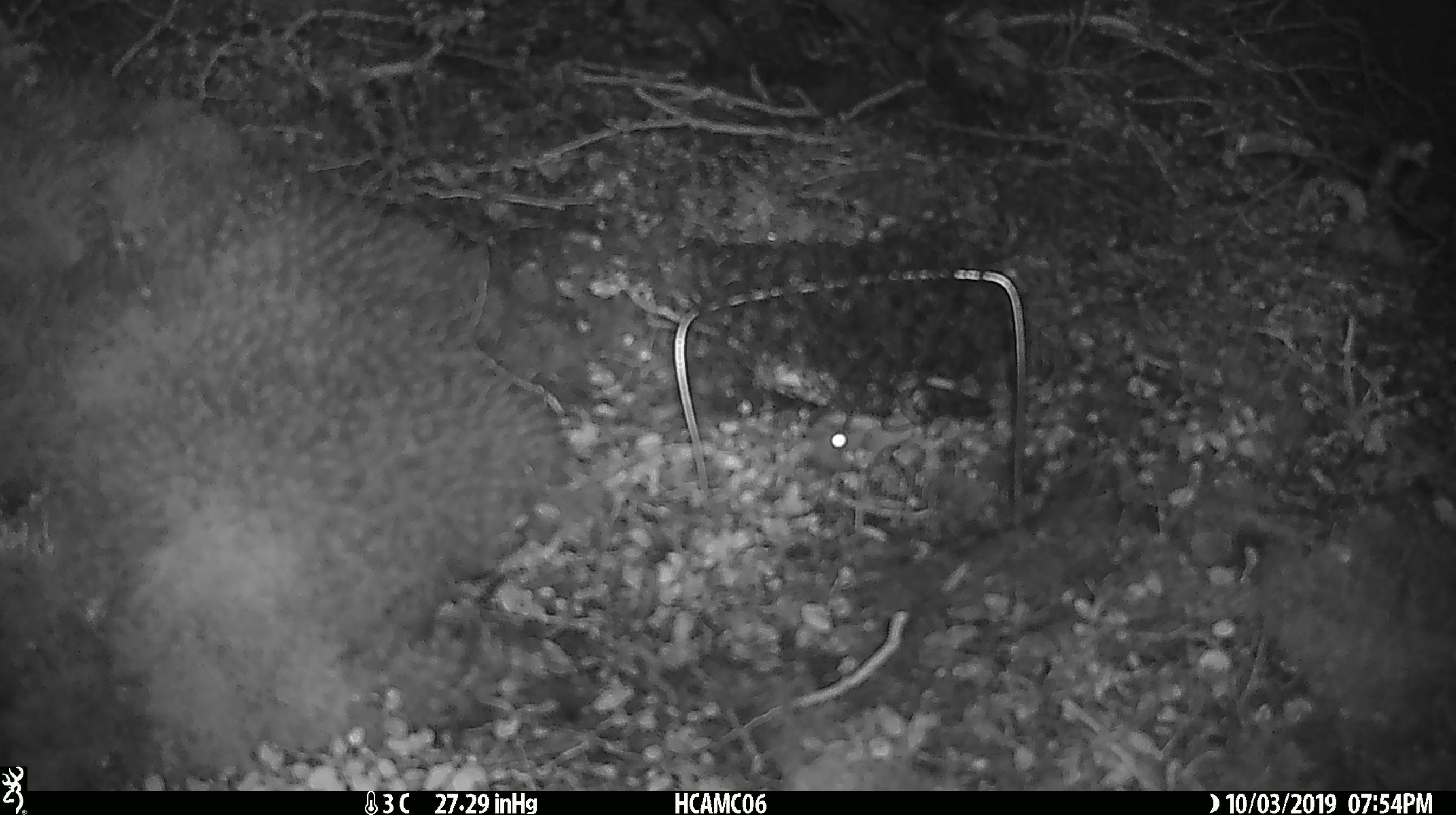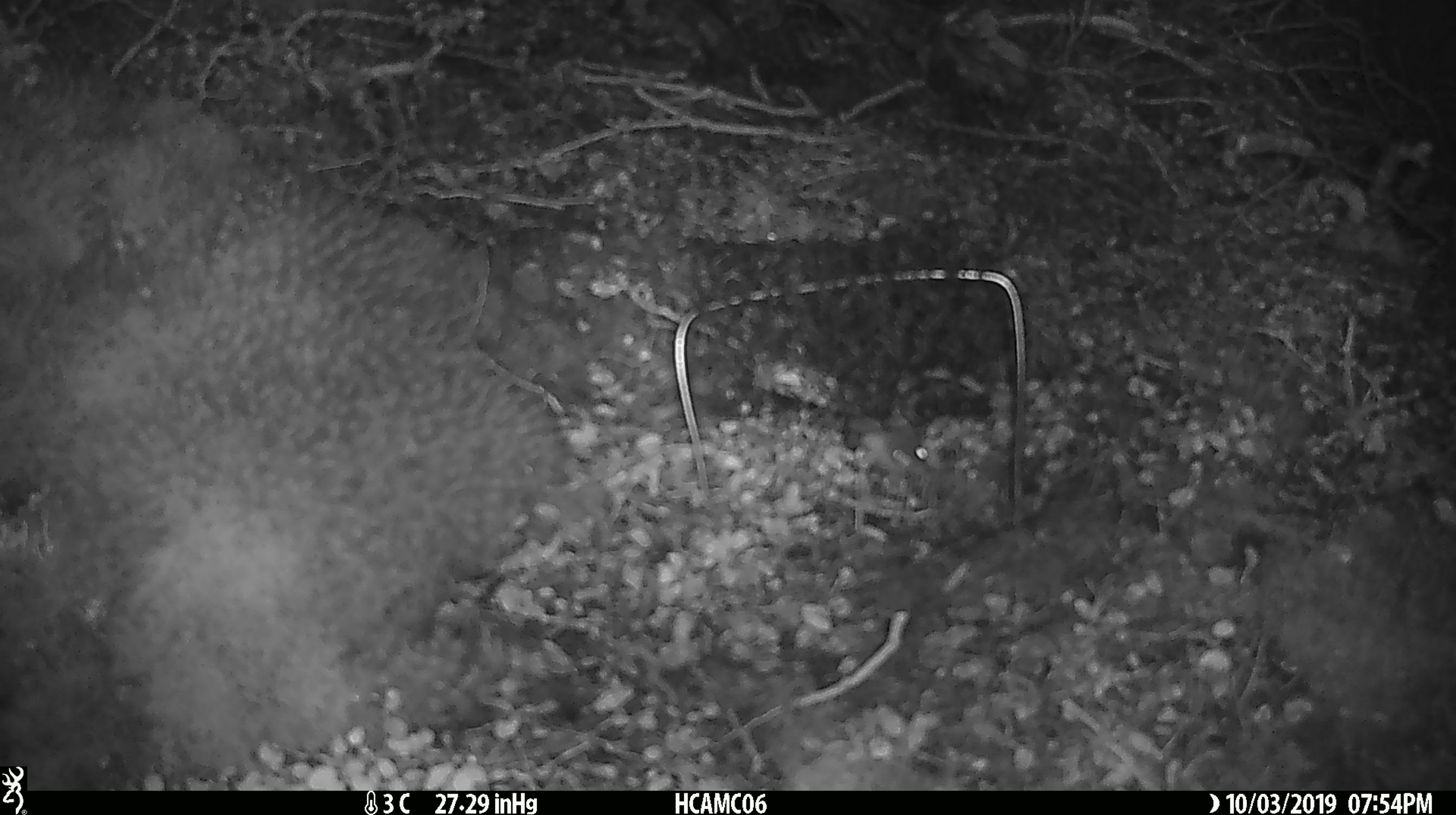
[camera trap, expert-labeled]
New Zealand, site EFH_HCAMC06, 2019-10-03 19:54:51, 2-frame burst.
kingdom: Animalia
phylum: Chordata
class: Mammalia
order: Rodentia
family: Muridae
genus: Mus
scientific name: Mus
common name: mouse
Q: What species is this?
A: Mouse (Mus).